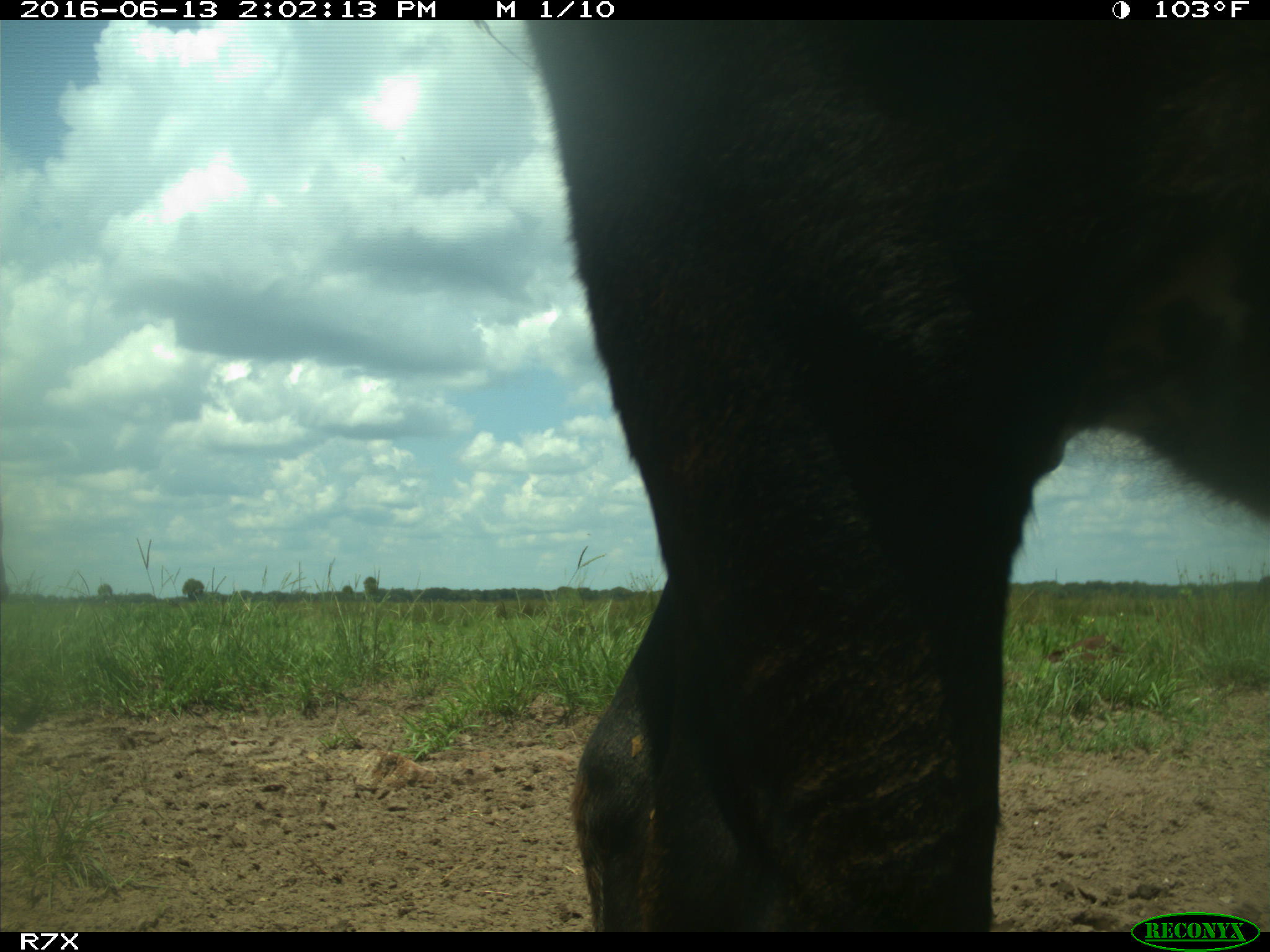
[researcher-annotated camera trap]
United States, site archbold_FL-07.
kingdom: Animalia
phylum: Chordata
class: Mammalia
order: Artiodactyla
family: Bovidae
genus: Bos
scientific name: Bos taurus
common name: domestic cow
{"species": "Bos taurus (domestic cow)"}